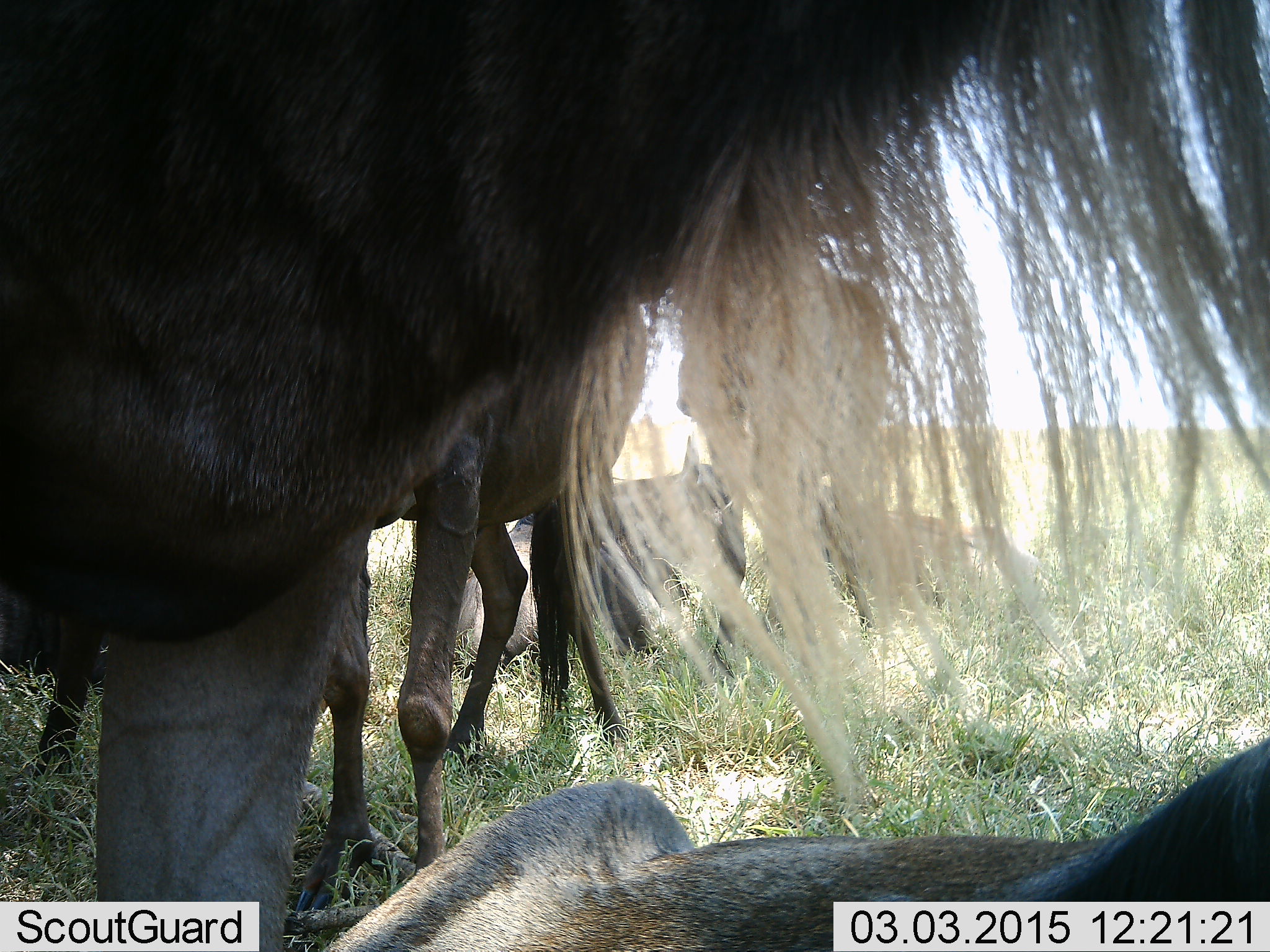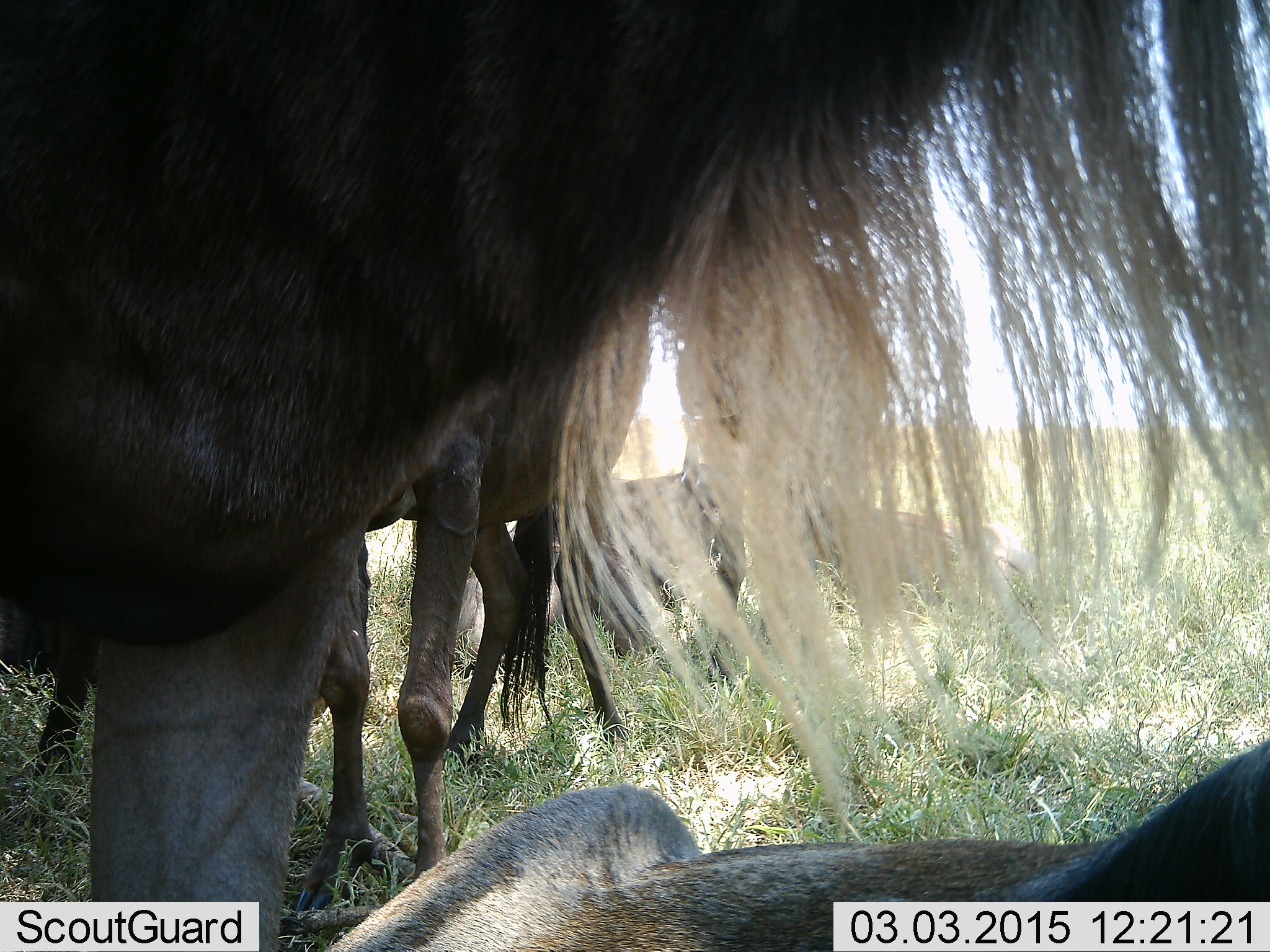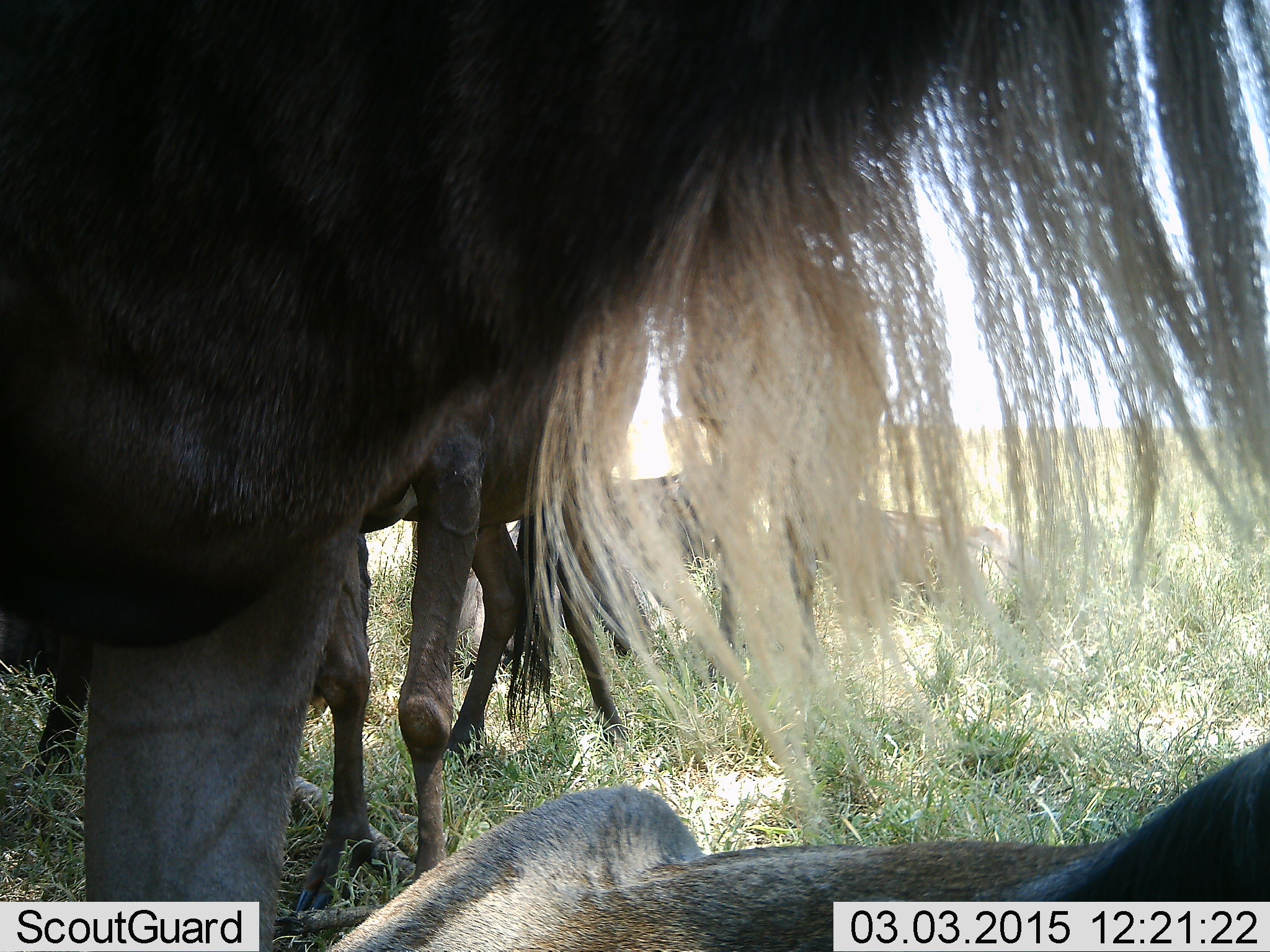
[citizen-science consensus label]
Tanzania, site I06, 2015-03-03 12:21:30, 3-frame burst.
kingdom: Animalia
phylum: Chordata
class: Mammalia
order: Artiodactyla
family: Bovidae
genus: Connochaetes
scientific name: Connochaetes taurinus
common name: blue wildebeest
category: wildebeest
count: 5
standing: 90%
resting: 70%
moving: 10%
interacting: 0%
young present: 0%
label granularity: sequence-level